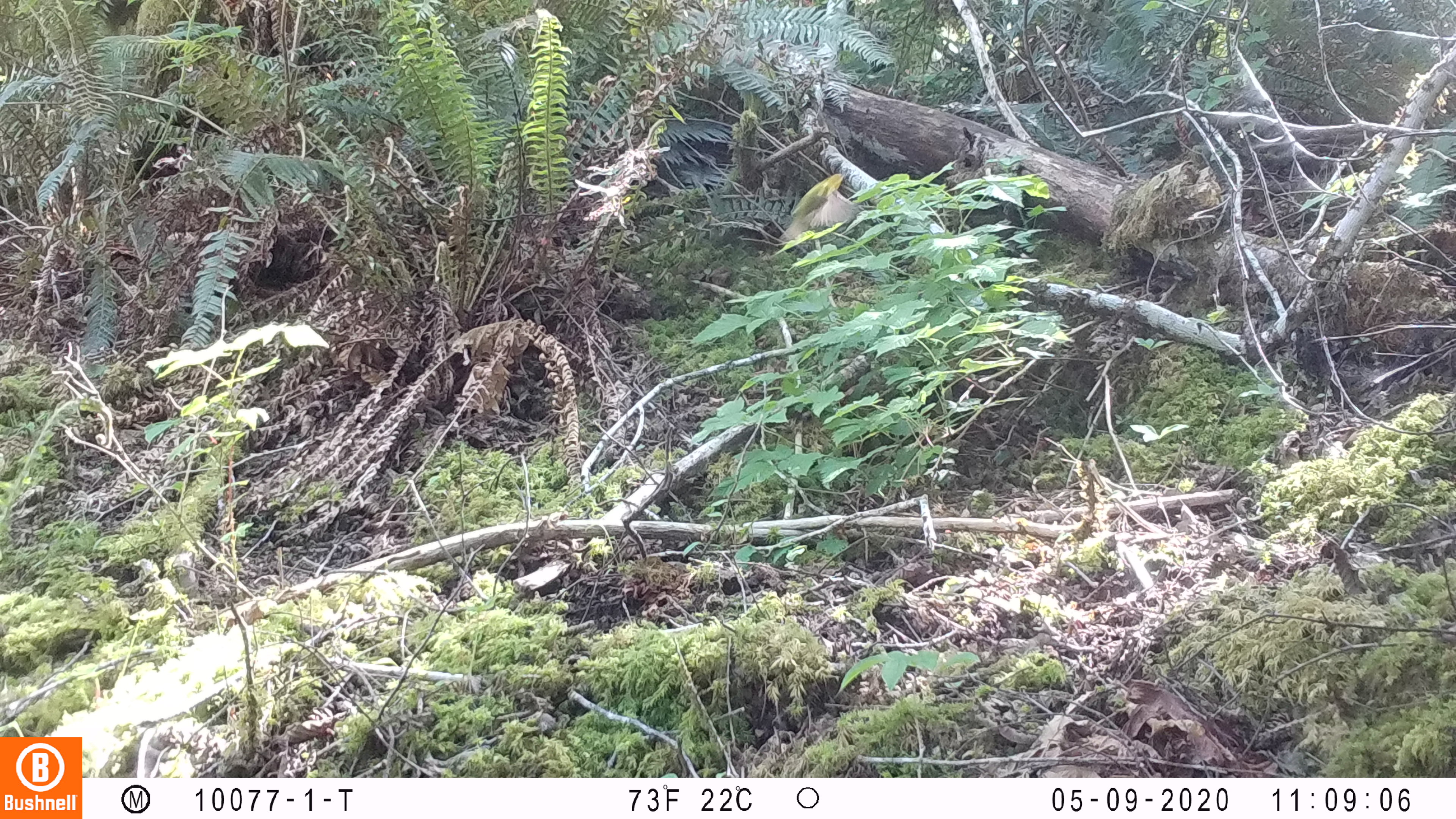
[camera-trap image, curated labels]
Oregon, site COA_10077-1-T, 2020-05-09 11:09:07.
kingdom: Animalia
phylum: Chordata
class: Aves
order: Passeriformes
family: Parulidae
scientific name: Parulidae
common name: new world warblers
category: parulidae family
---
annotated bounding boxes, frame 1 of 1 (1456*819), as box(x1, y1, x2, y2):
parulidae family: box(777, 172, 877, 253)